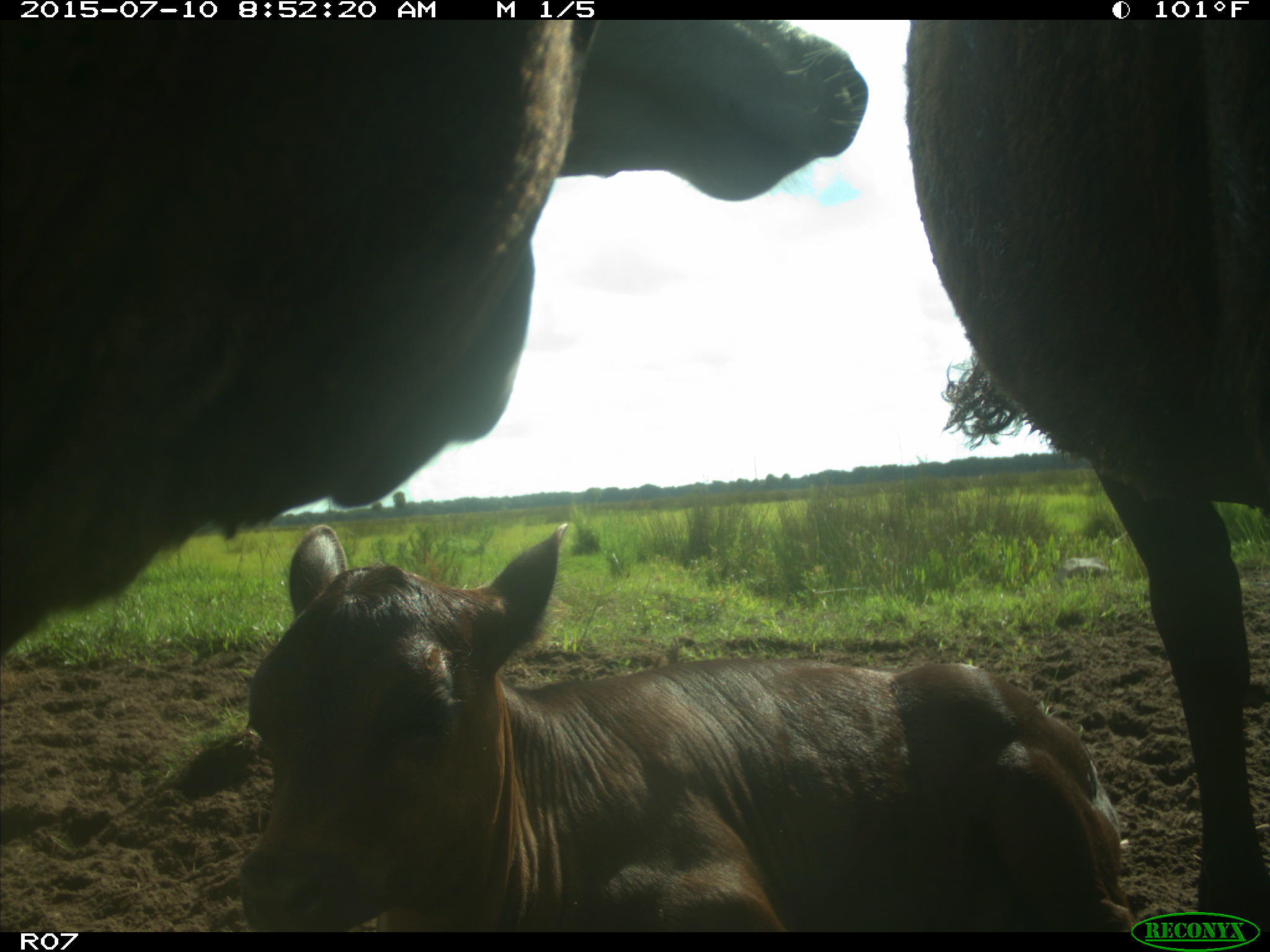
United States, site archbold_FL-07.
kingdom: Animalia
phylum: Chordata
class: Mammalia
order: Artiodactyla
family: Bovidae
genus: Bos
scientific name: Bos taurus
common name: domestic cow